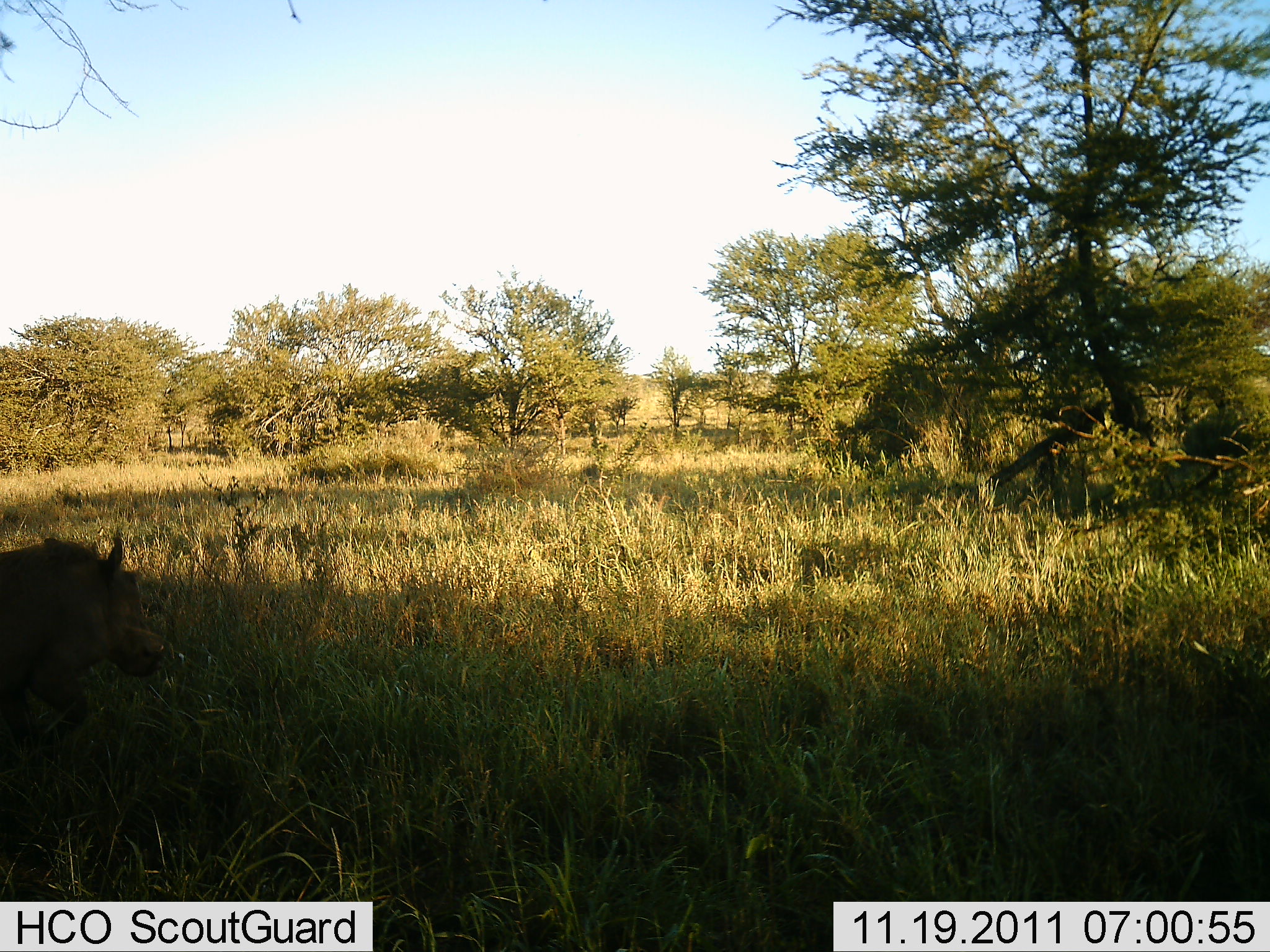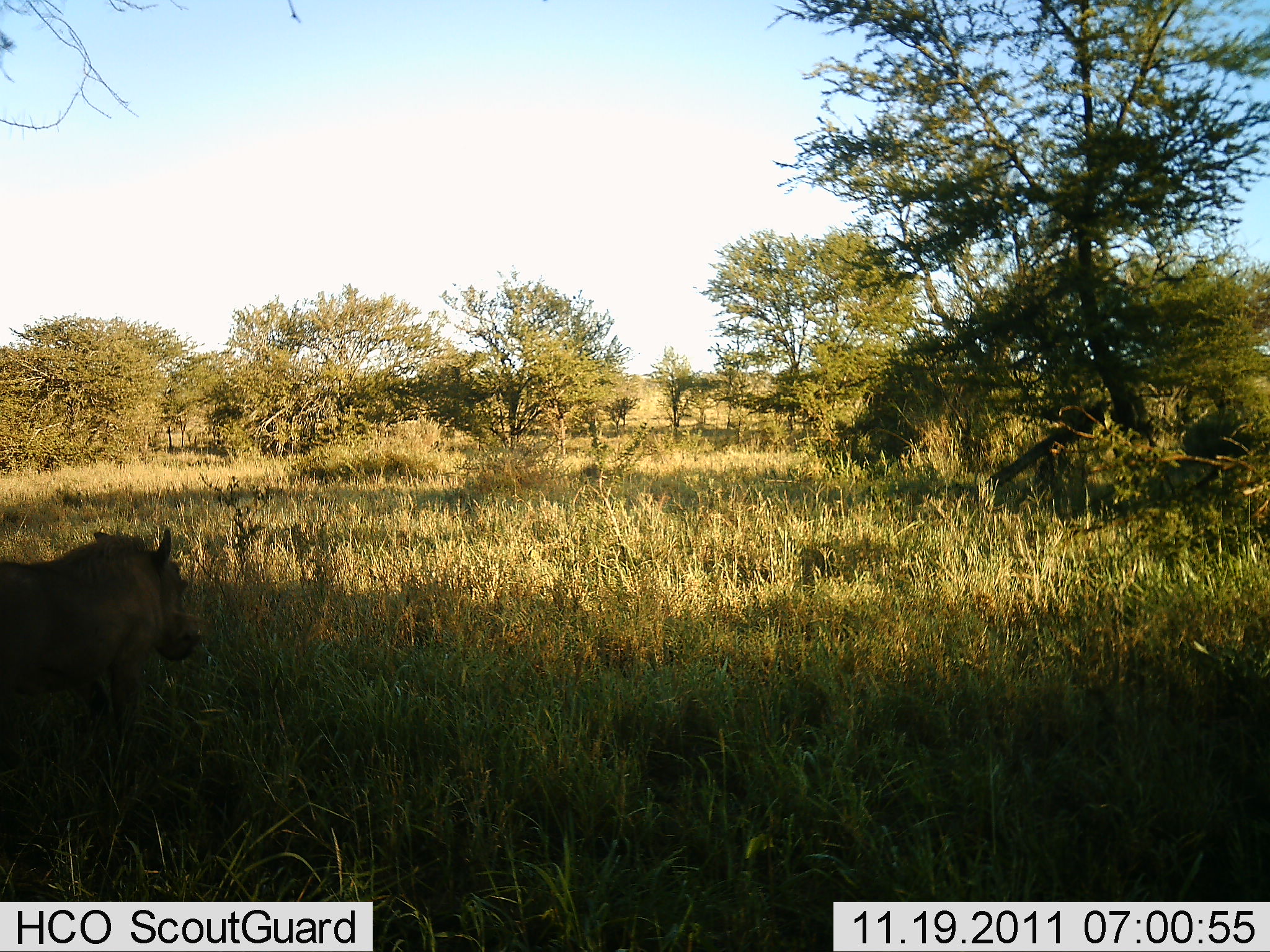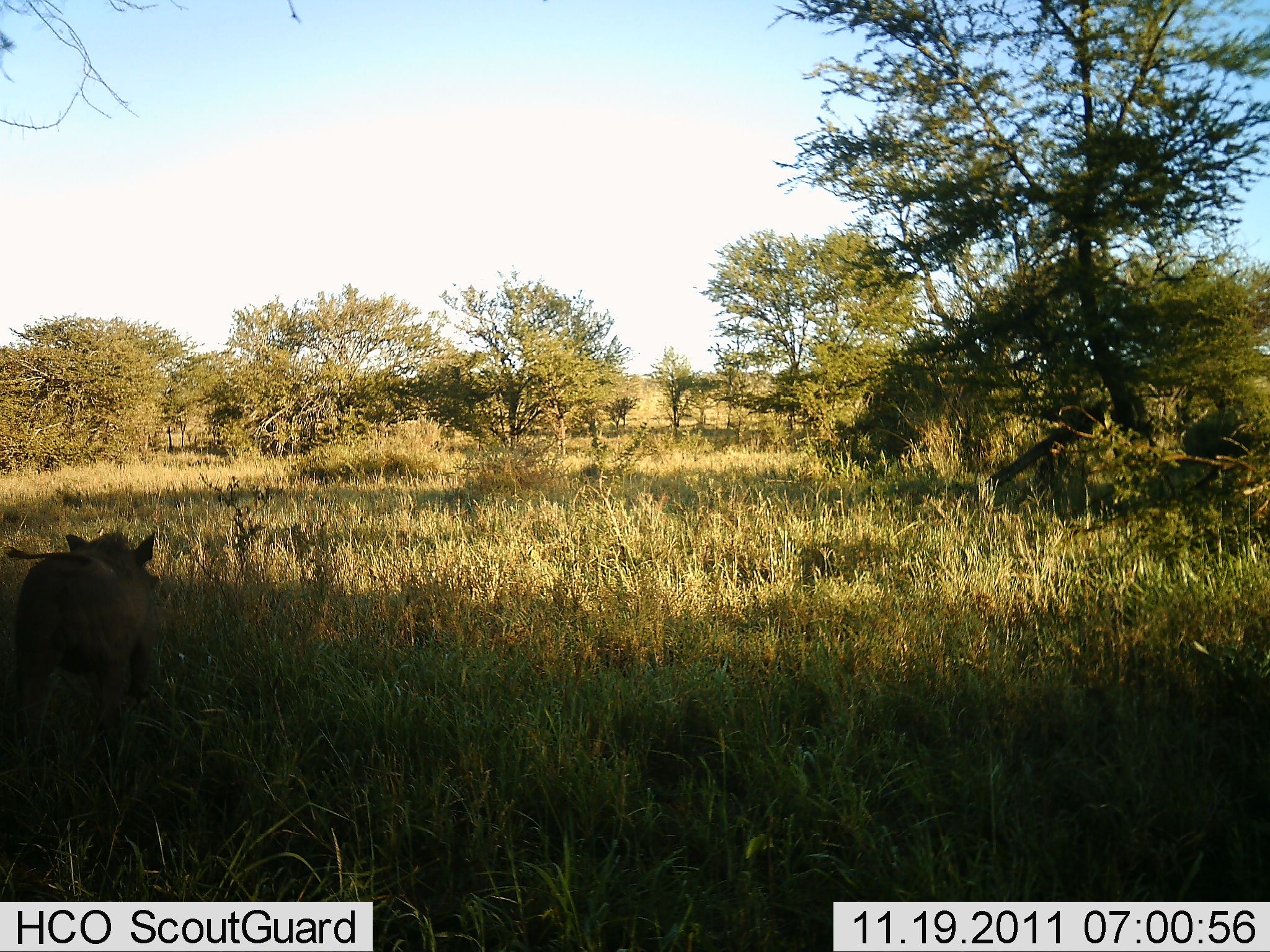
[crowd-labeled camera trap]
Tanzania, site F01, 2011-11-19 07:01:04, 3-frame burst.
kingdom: Animalia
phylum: Chordata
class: Mammalia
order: Artiodactyla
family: Suidae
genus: Phacochoerus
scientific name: Phacochoerus africanus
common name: warthog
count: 1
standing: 7%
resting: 0%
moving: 93%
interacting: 0%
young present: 0%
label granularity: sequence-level